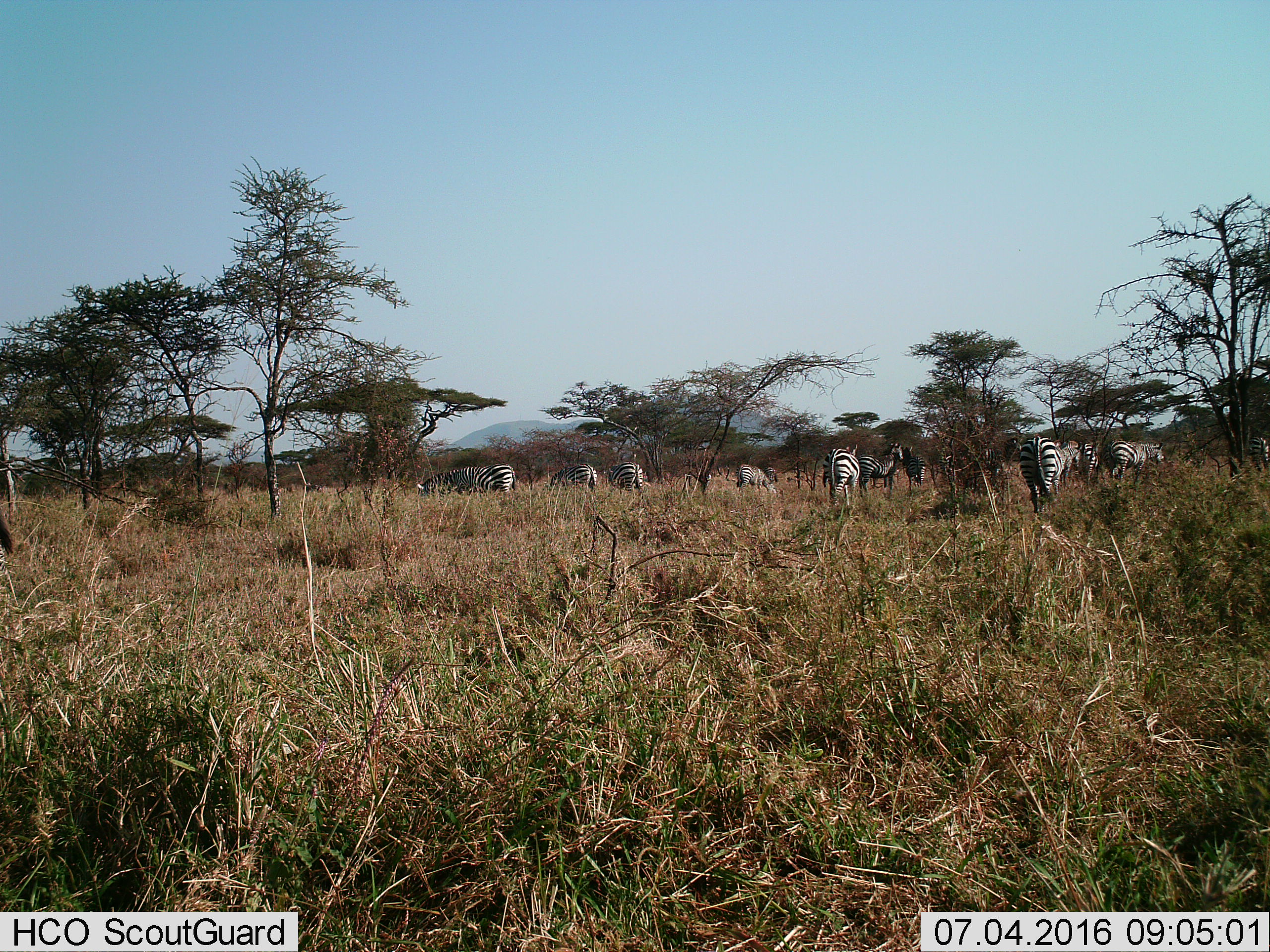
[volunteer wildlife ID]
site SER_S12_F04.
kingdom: Animalia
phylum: Chordata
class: Mammalia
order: Perissodactyla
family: Equidae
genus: Equus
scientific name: Equus quagga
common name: plains zebra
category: zebraplains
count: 11-50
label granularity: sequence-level